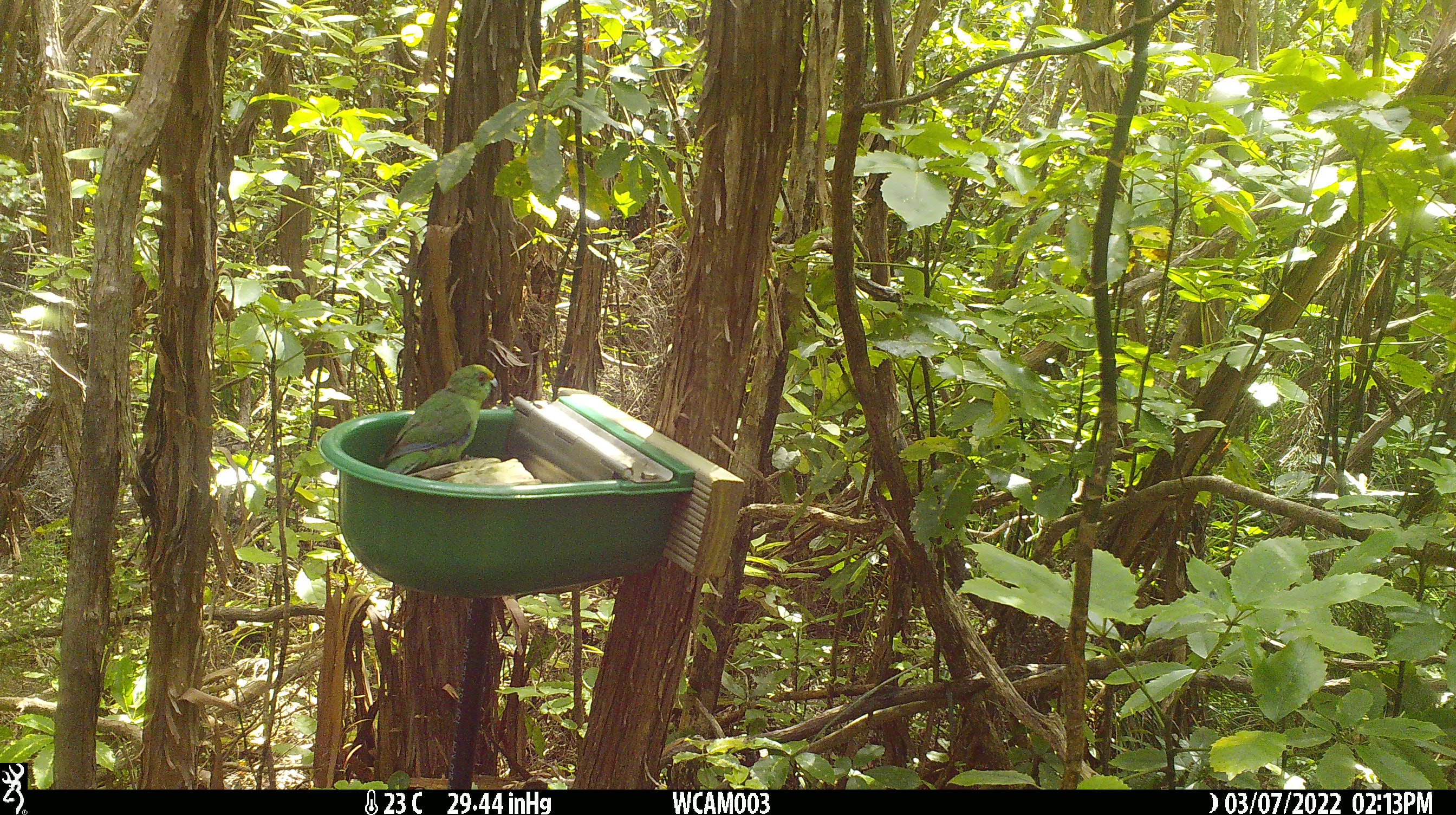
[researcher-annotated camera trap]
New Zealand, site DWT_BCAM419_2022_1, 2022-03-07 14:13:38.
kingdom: Animalia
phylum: Chordata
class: Aves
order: Psittaciformes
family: Psittaculidae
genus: Cyanoramphus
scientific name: Cyanoramphus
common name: parakeet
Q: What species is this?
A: Parakeet (Cyanoramphus).